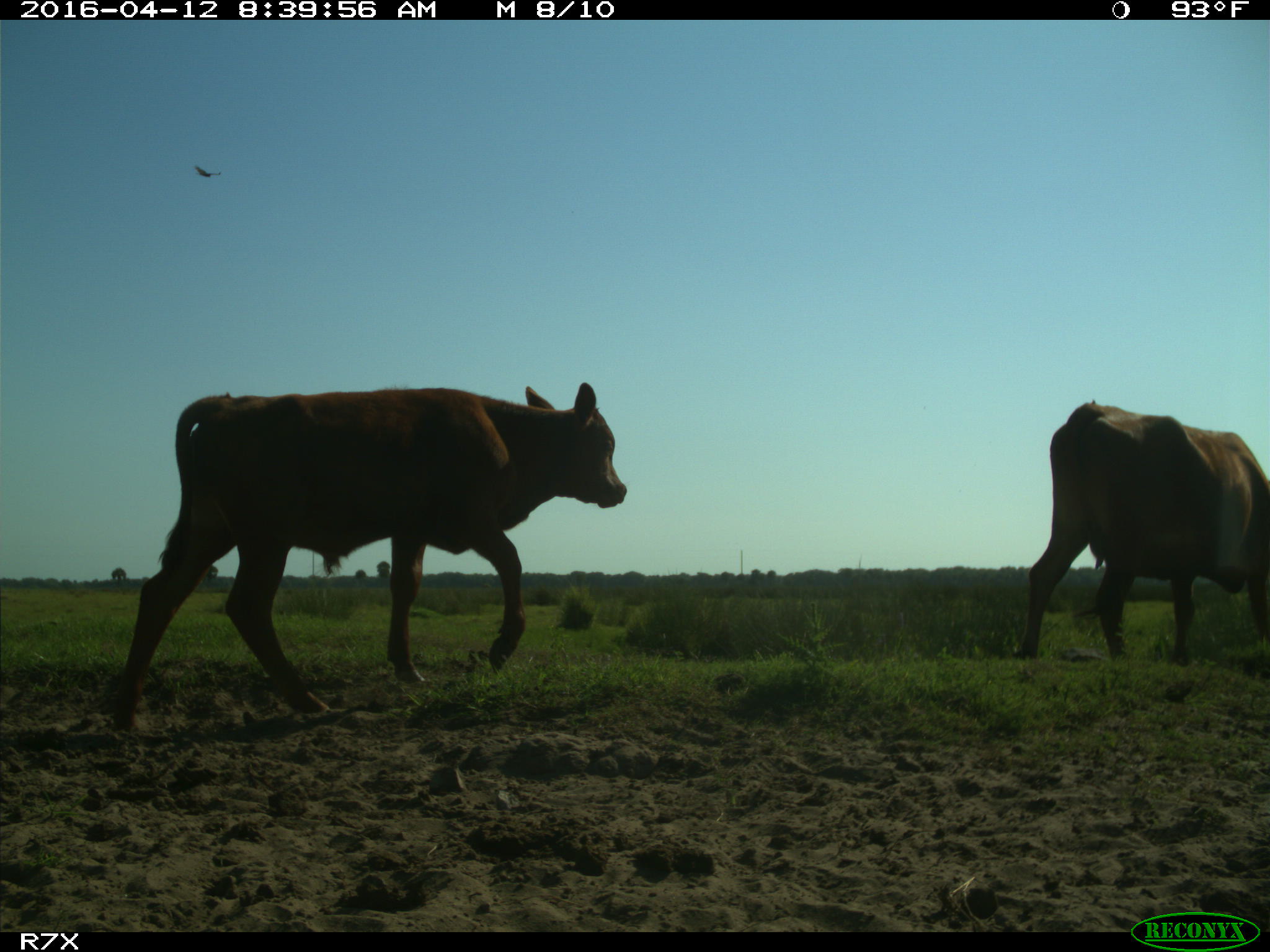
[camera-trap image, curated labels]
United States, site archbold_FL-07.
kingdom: Animalia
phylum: Chordata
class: Mammalia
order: Artiodactyla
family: Bovidae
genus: Bos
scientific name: Bos taurus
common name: domestic cow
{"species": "Bos taurus (domestic cow)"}